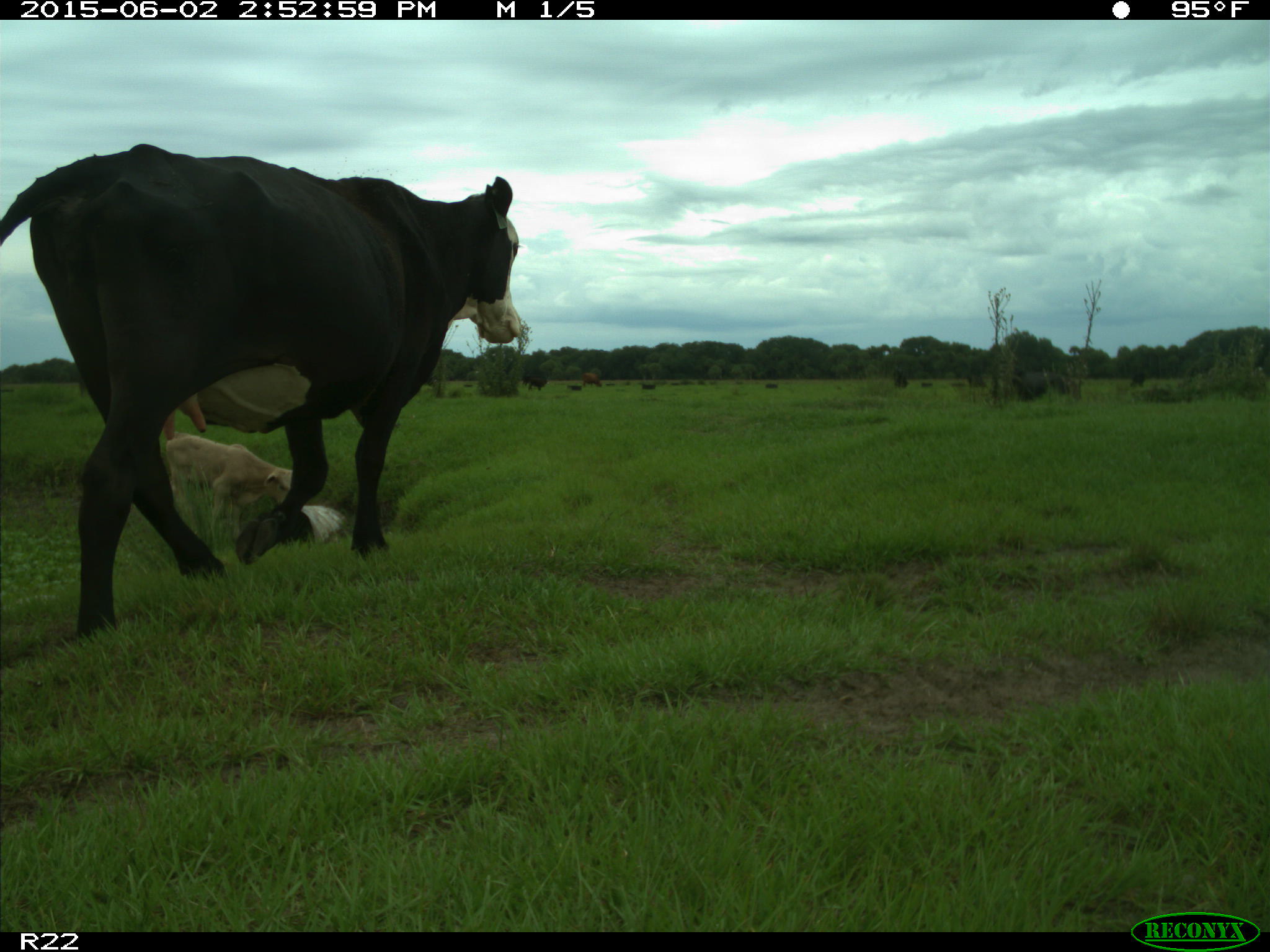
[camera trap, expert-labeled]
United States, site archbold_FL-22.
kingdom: Animalia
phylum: Chordata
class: Mammalia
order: Artiodactyla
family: Bovidae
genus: Bos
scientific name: Bos taurus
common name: domestic cow